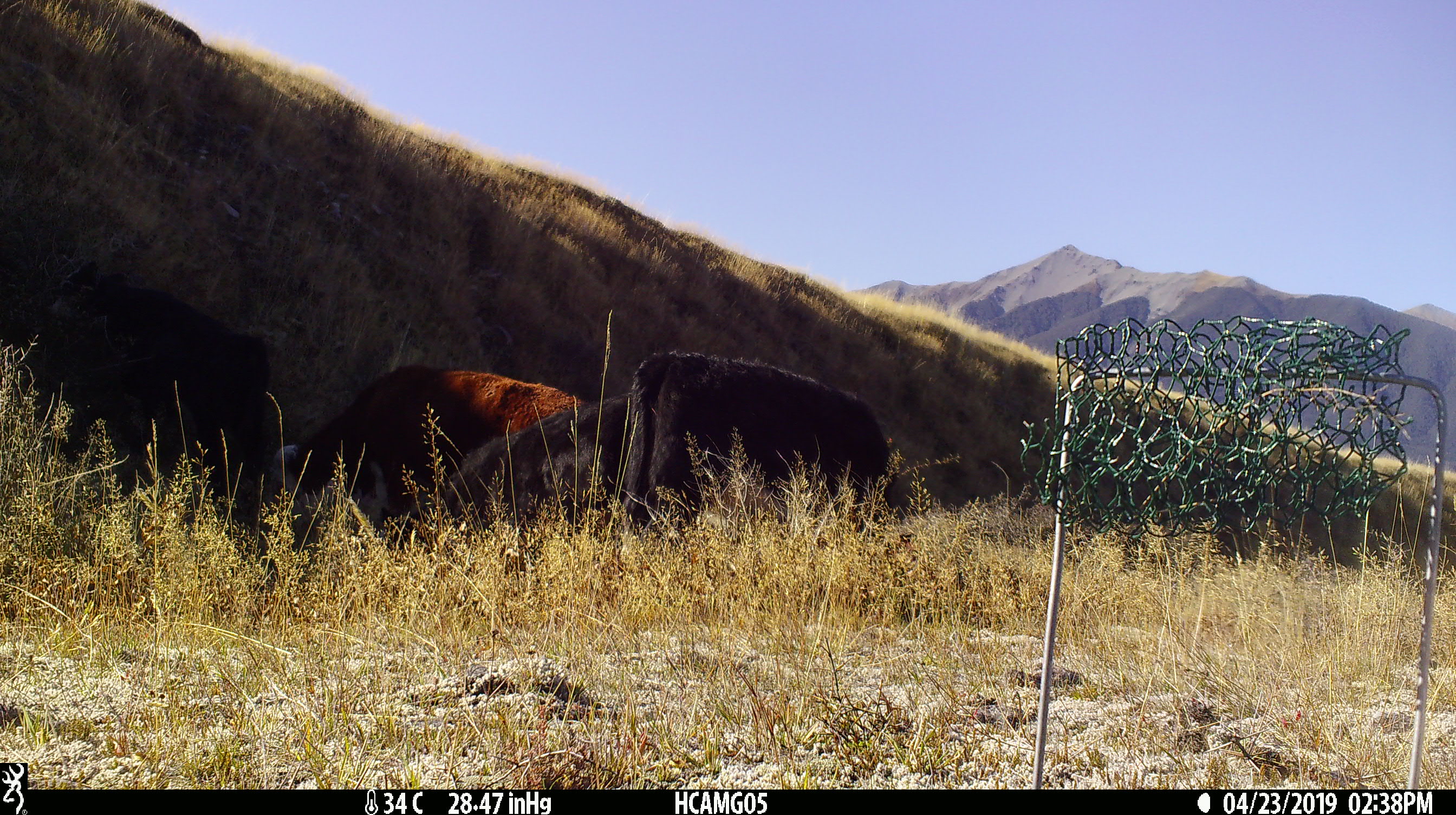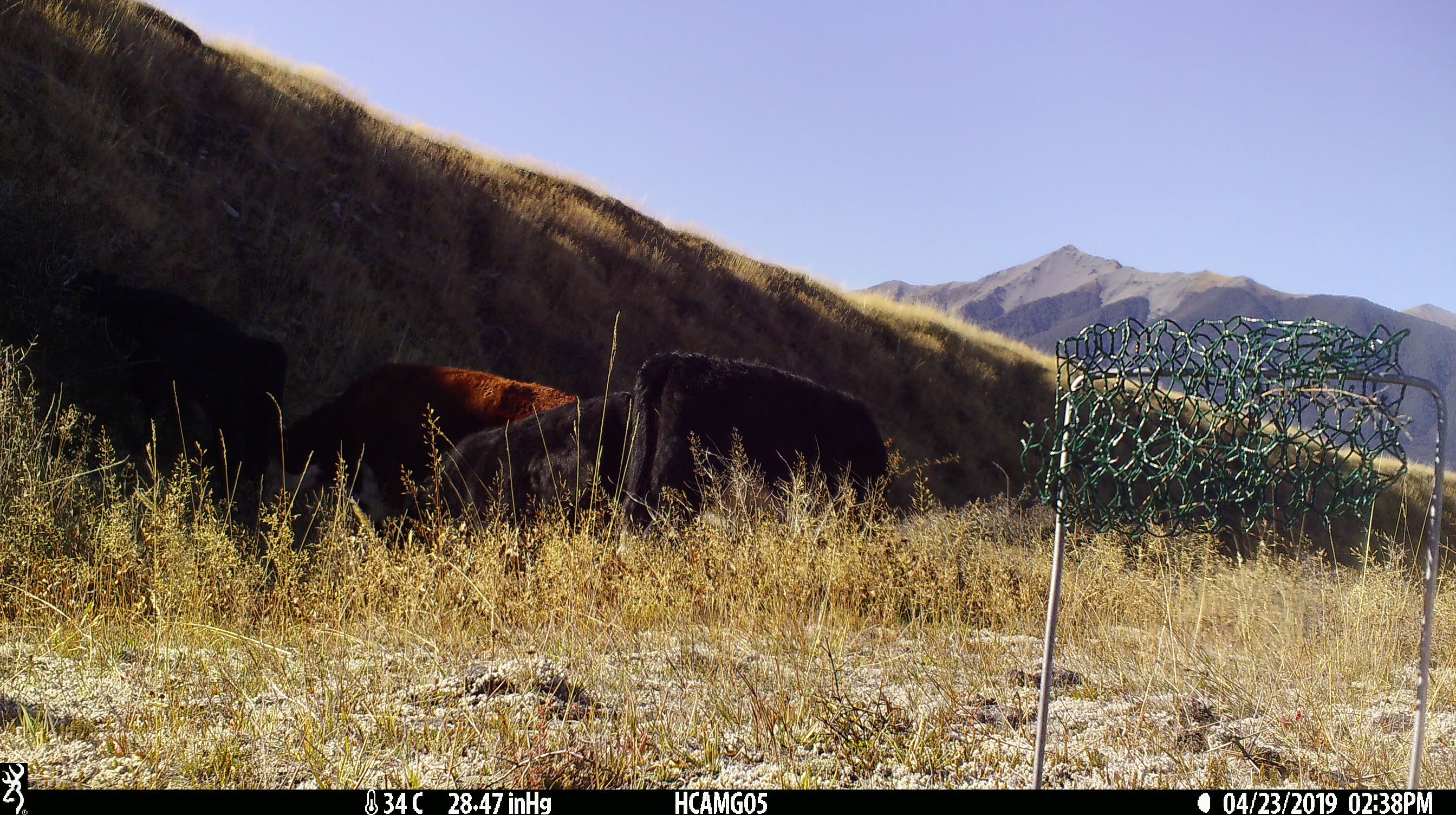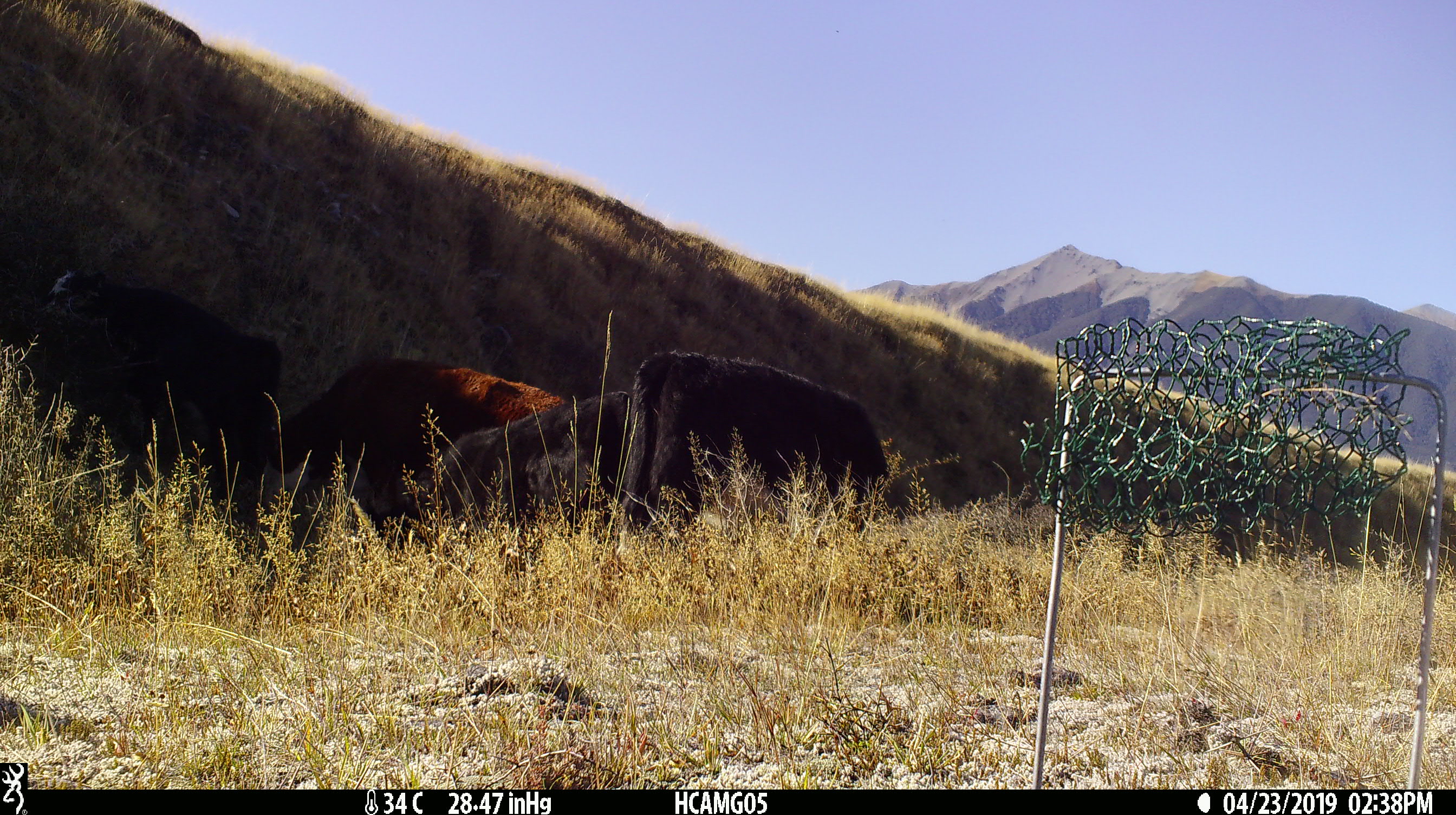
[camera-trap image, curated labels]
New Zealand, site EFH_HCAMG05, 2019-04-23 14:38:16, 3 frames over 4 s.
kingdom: Animalia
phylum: Chordata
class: Mammalia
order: Artiodactyla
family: Bovidae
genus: Bos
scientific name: Bos taurus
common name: domestic cow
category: cow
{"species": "cow (domestic cow) (Bos taurus)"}